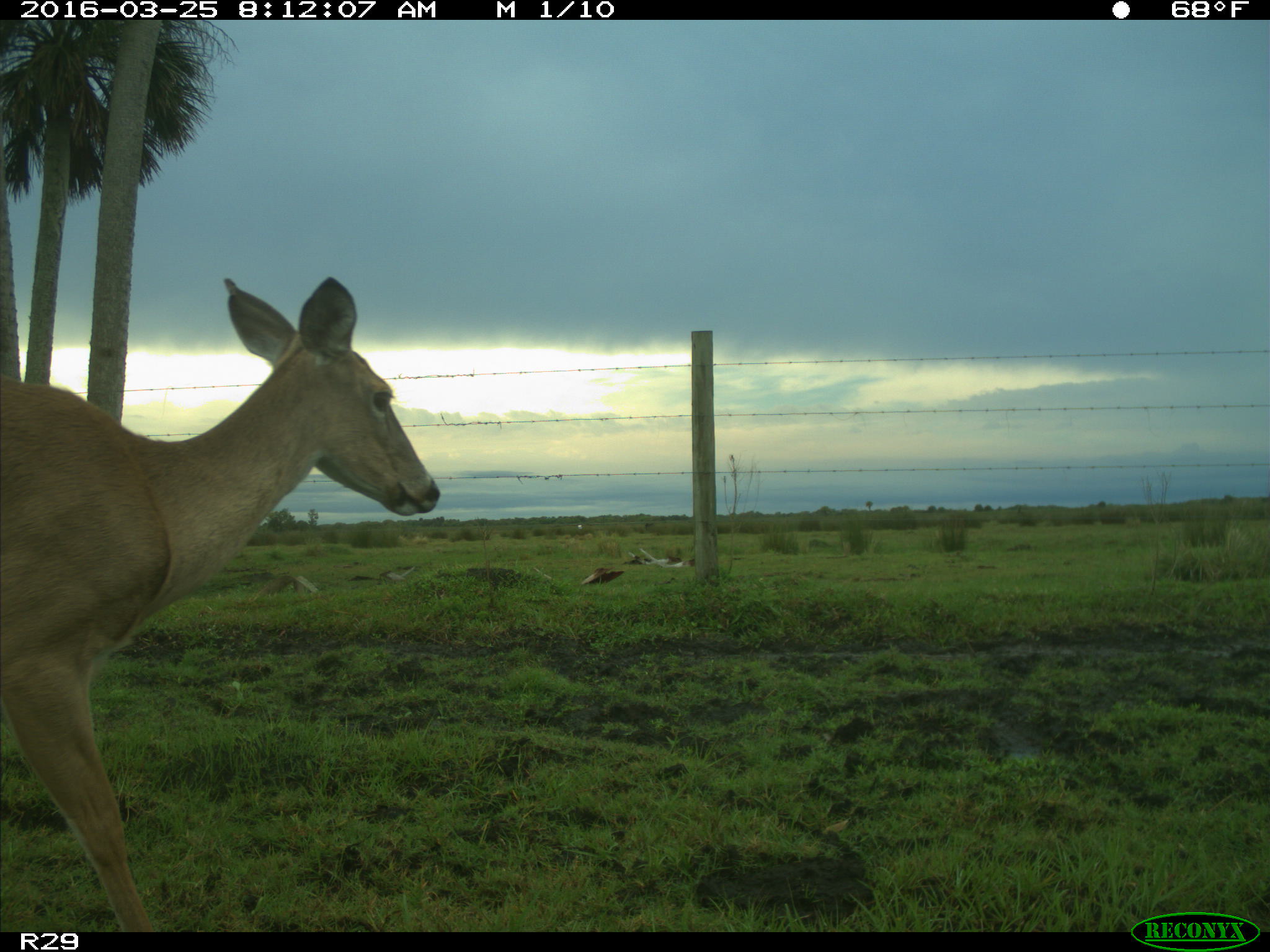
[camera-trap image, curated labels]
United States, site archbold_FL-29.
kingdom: Animalia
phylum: Chordata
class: Mammalia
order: Artiodactyla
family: Cervidae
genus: Odocoileus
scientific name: Odocoileus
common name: deer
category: unidentified deer